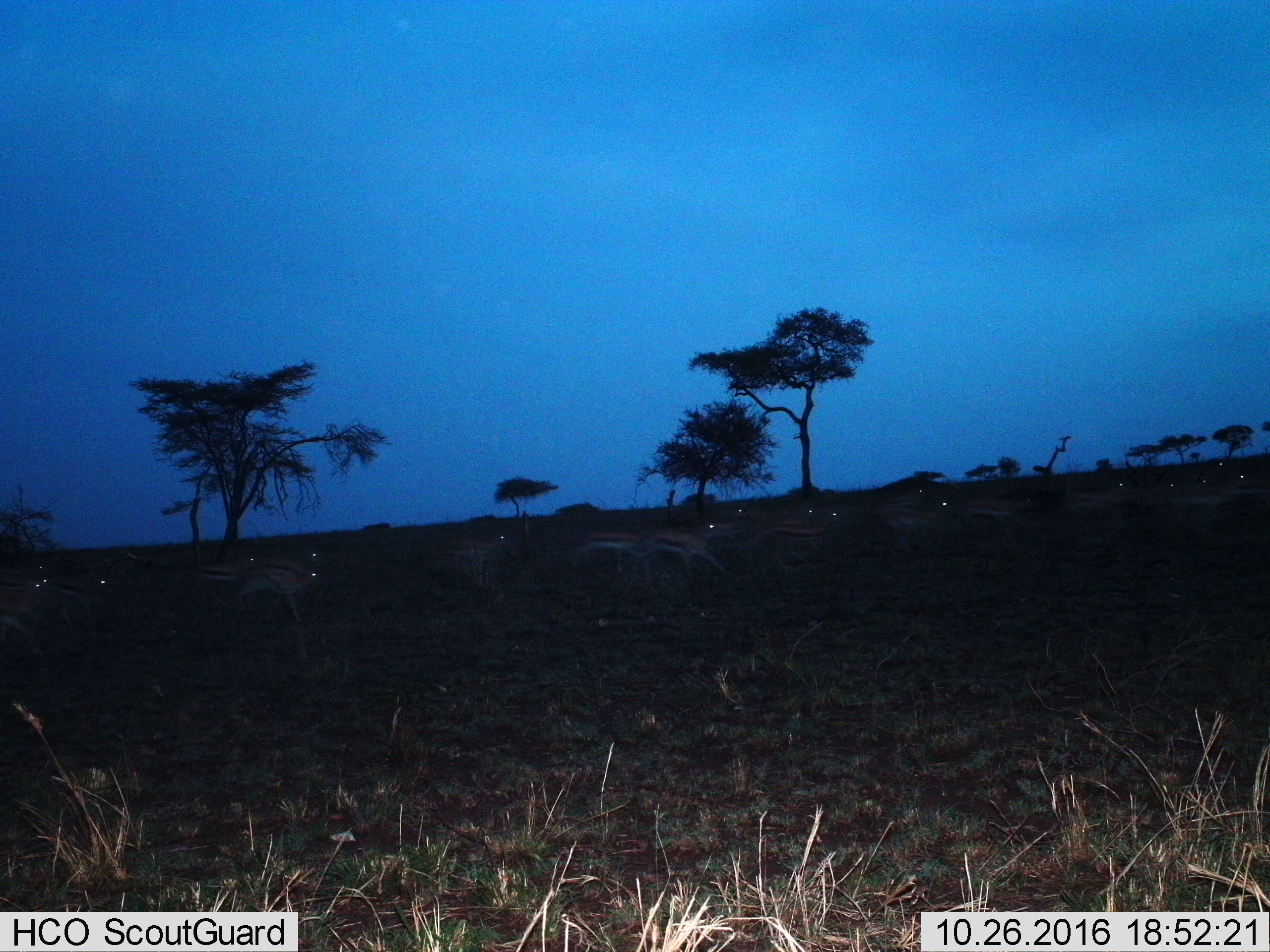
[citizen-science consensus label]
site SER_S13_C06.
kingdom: Animalia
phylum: Chordata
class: Mammalia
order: Artiodactyla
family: Bovidae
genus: Eudorcas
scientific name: Eudorcas thomsonii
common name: thomson's gazelle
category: gazellethomsons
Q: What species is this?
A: Gazellethomsons (thomson's gazelle) (Eudorcas thomsonii).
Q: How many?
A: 11-50.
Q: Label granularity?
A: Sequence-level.